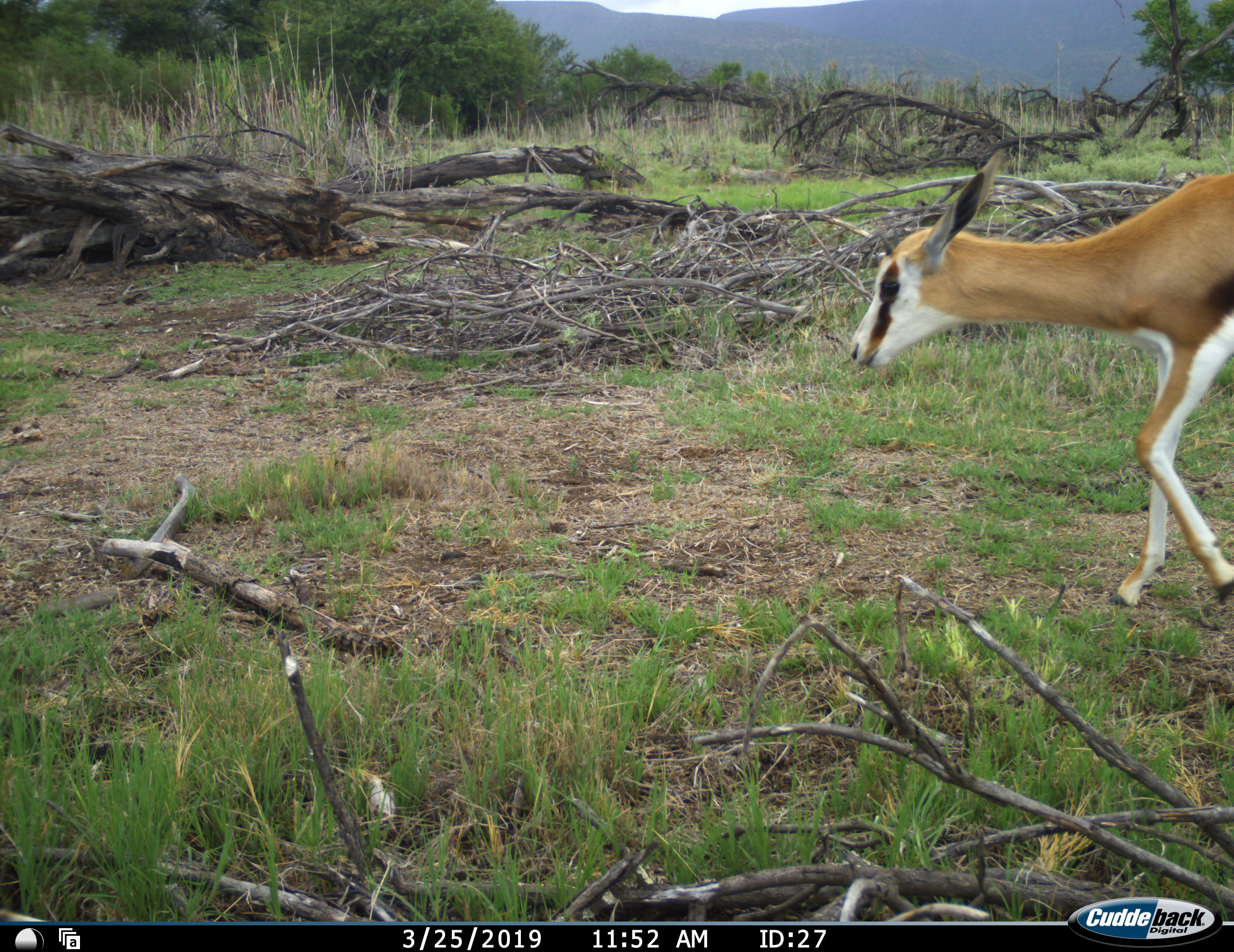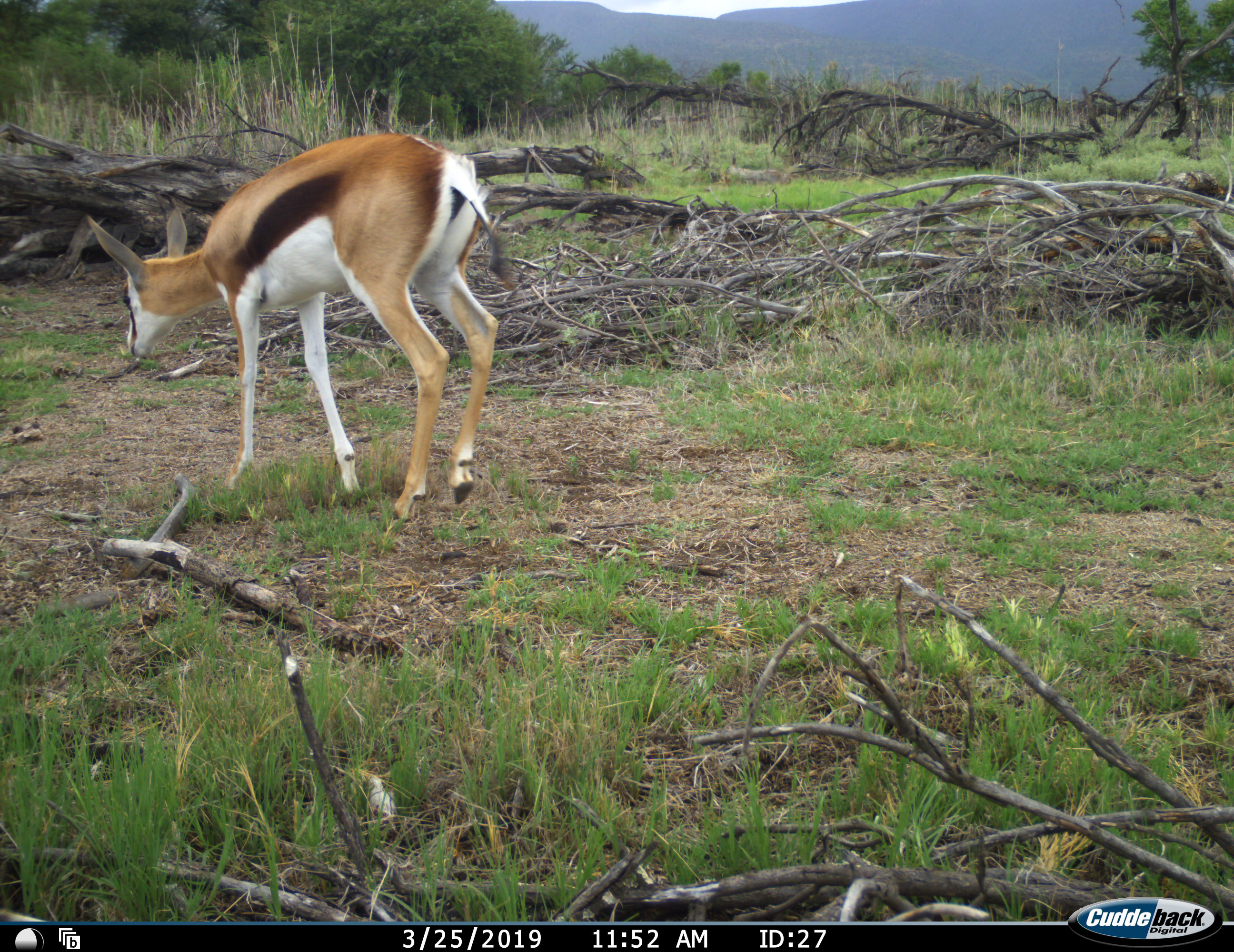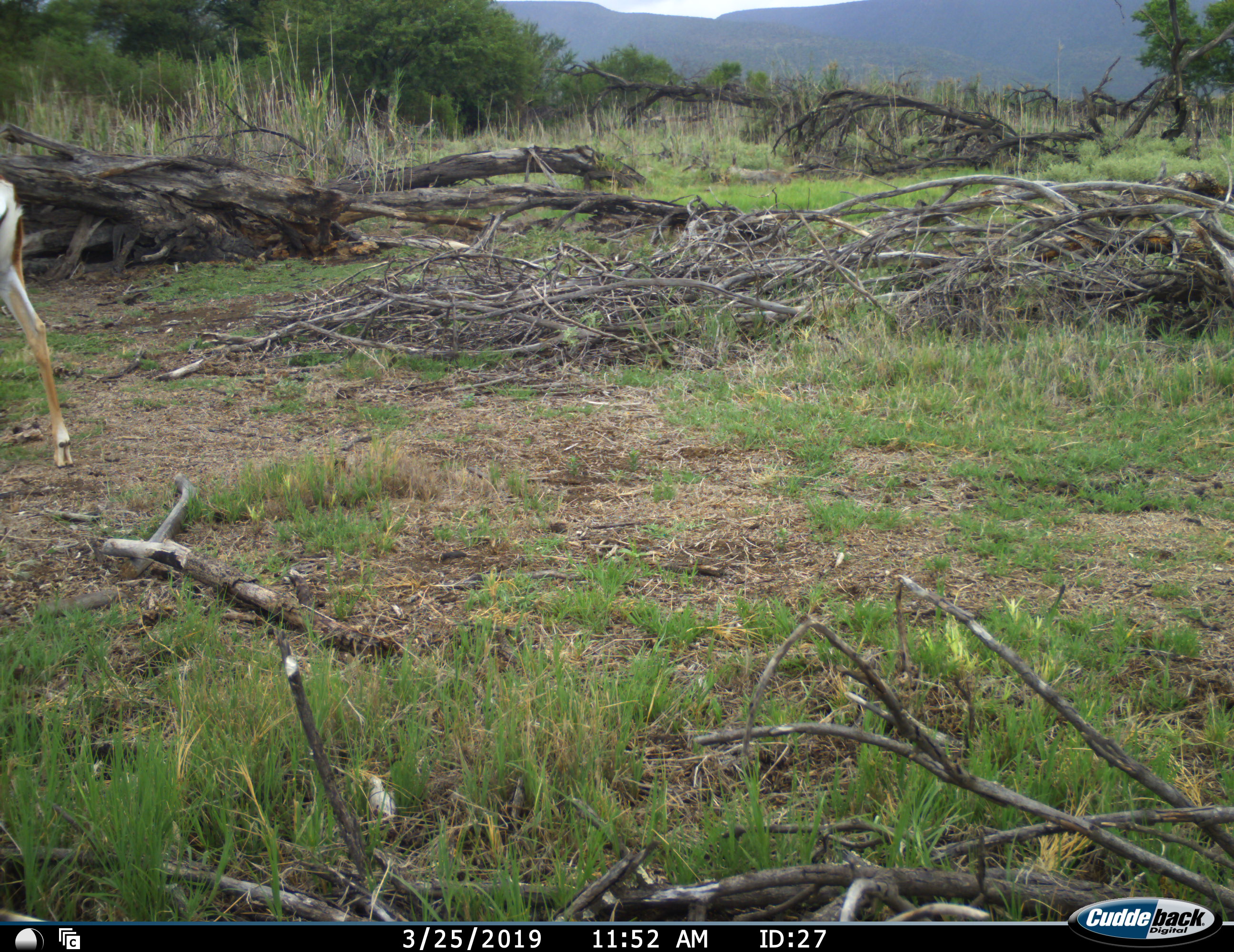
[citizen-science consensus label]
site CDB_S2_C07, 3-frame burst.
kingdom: Animalia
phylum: Chordata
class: Mammalia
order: Artiodactyla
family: Bovidae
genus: Antidorcas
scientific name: Antidorcas marsupialis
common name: springbok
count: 1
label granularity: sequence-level